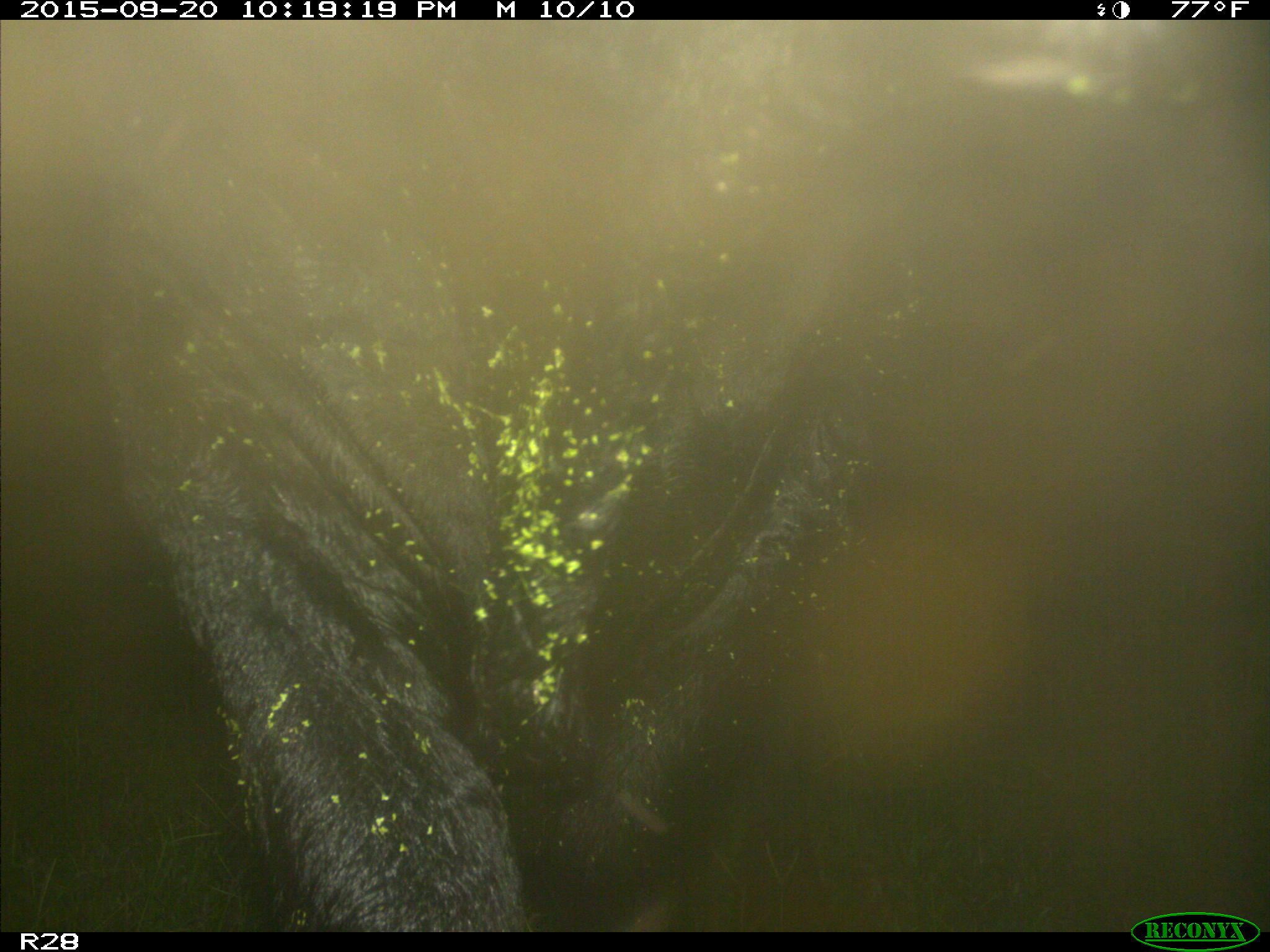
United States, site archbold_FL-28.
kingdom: Animalia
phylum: Chordata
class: Mammalia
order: Artiodactyla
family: Bovidae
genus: Bos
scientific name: Bos taurus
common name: domestic cow